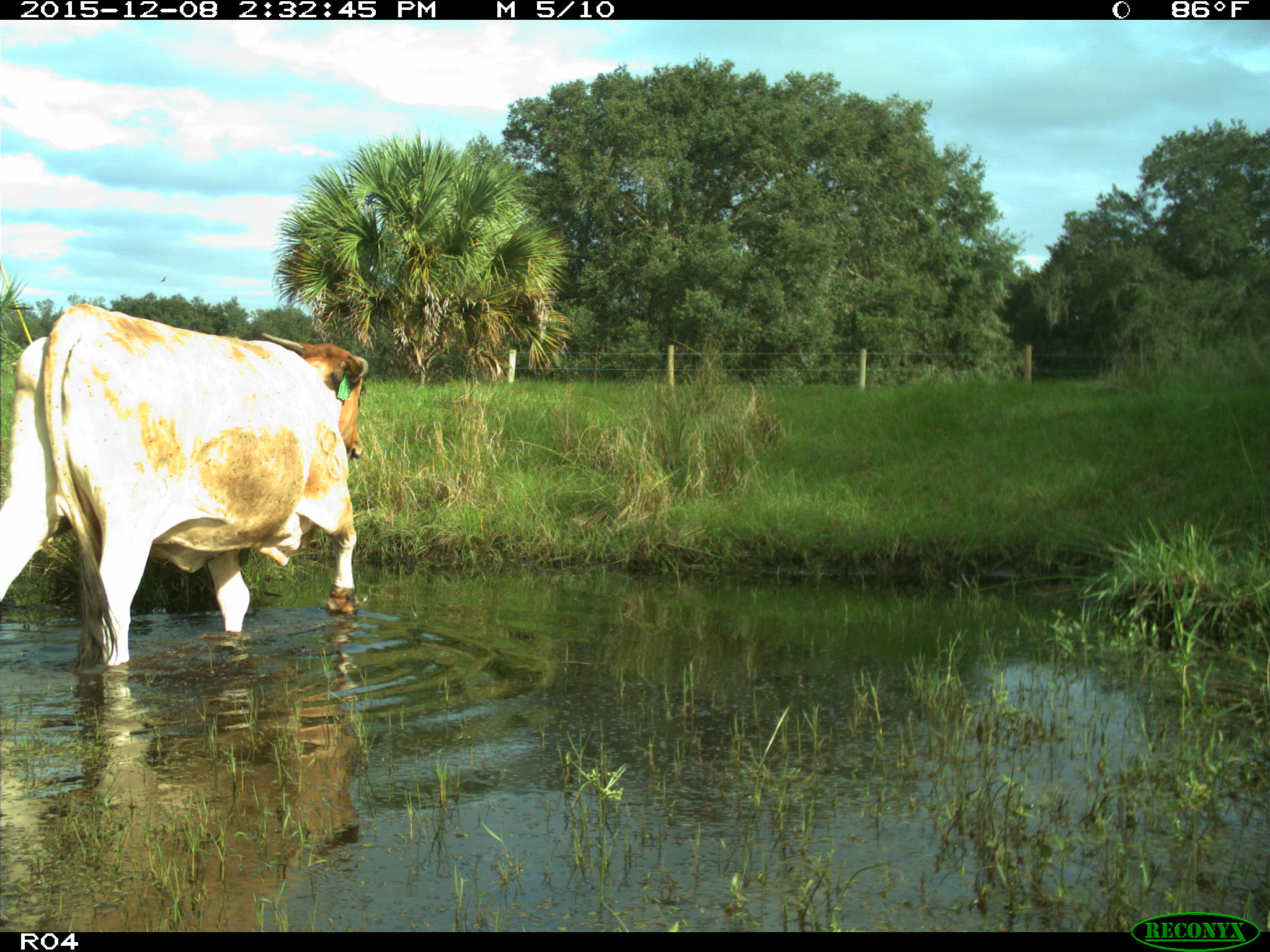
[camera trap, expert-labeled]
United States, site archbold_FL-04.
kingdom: Animalia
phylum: Chordata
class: Mammalia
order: Artiodactyla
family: Bovidae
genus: Bos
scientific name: Bos taurus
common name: domestic cow